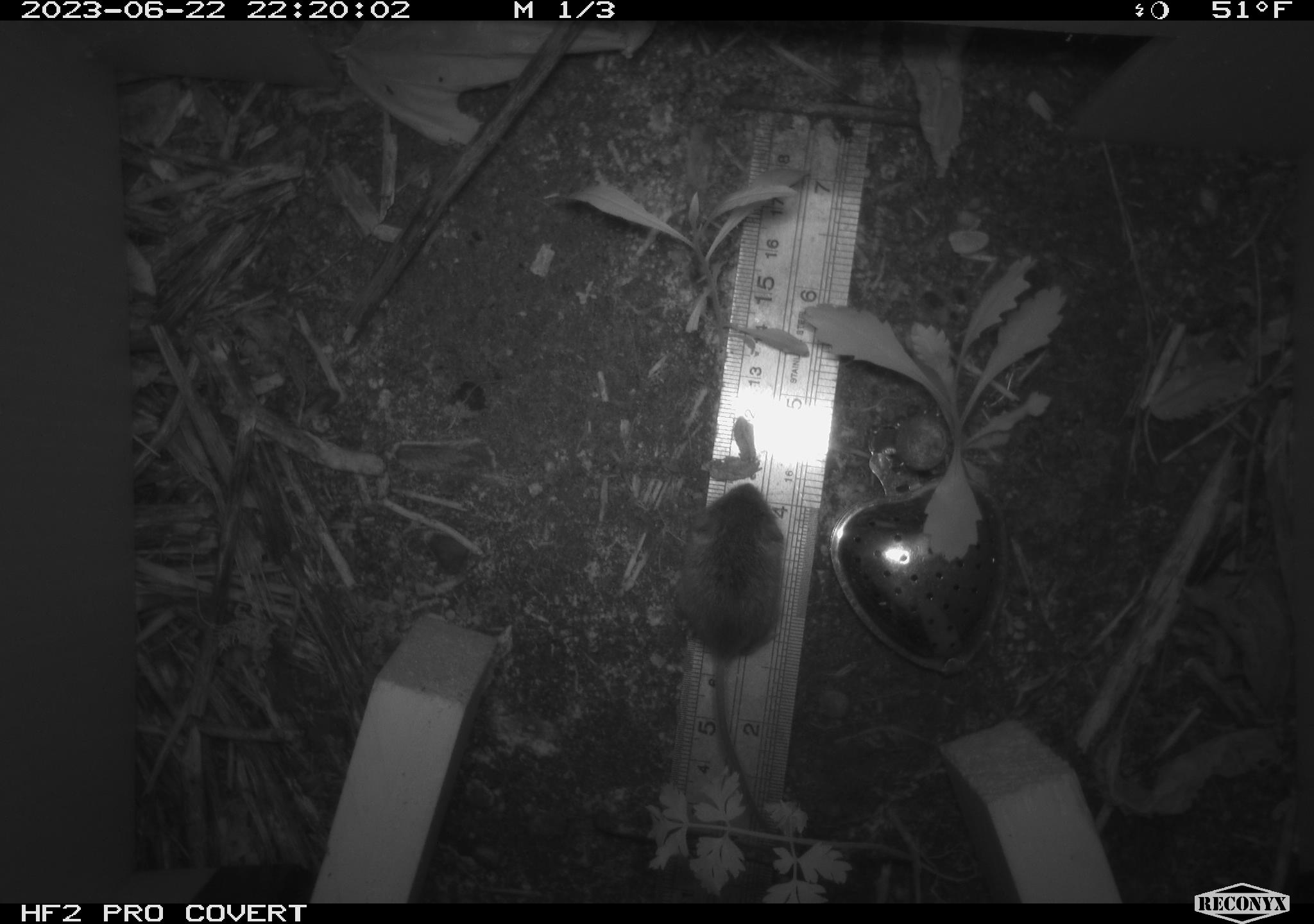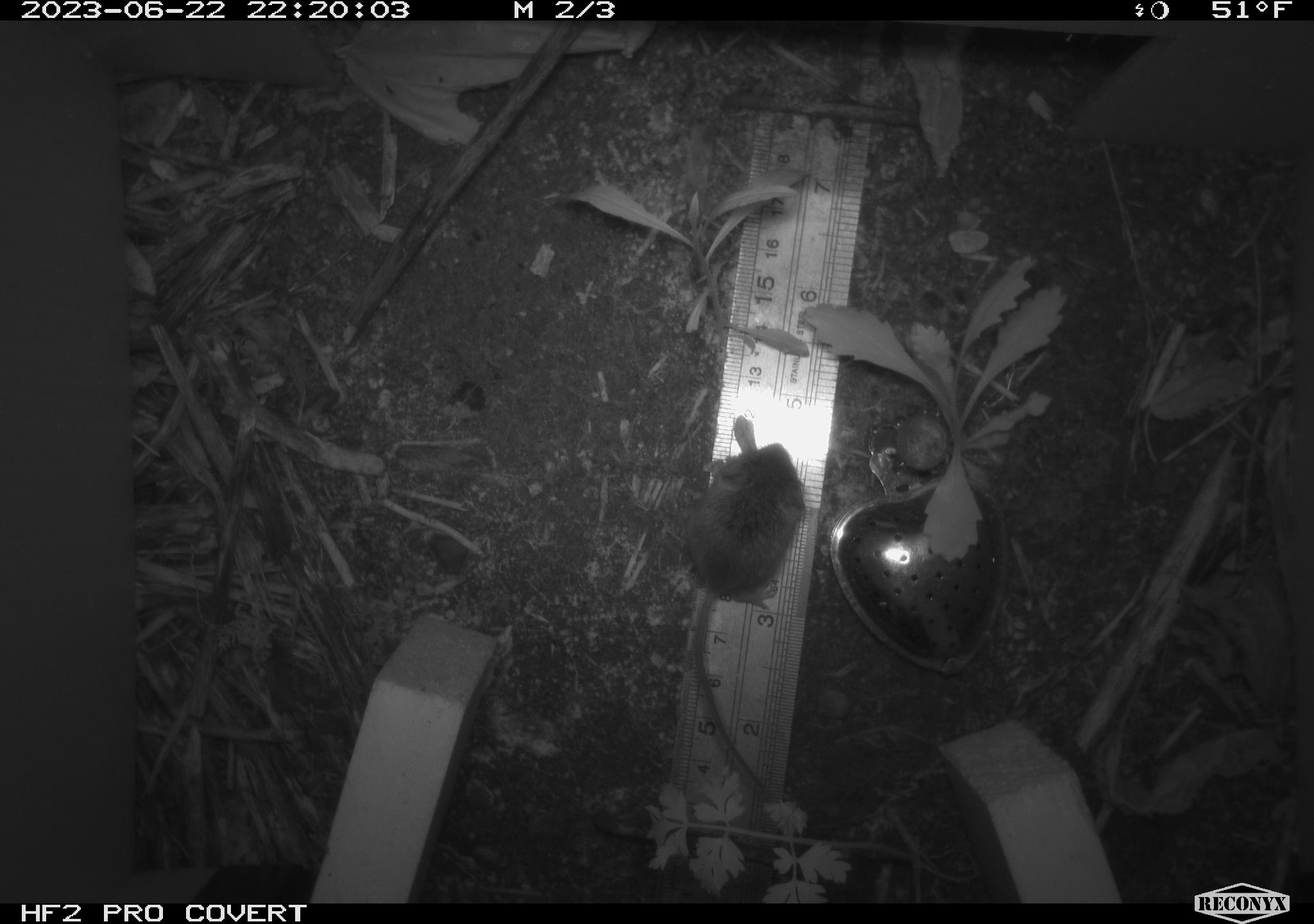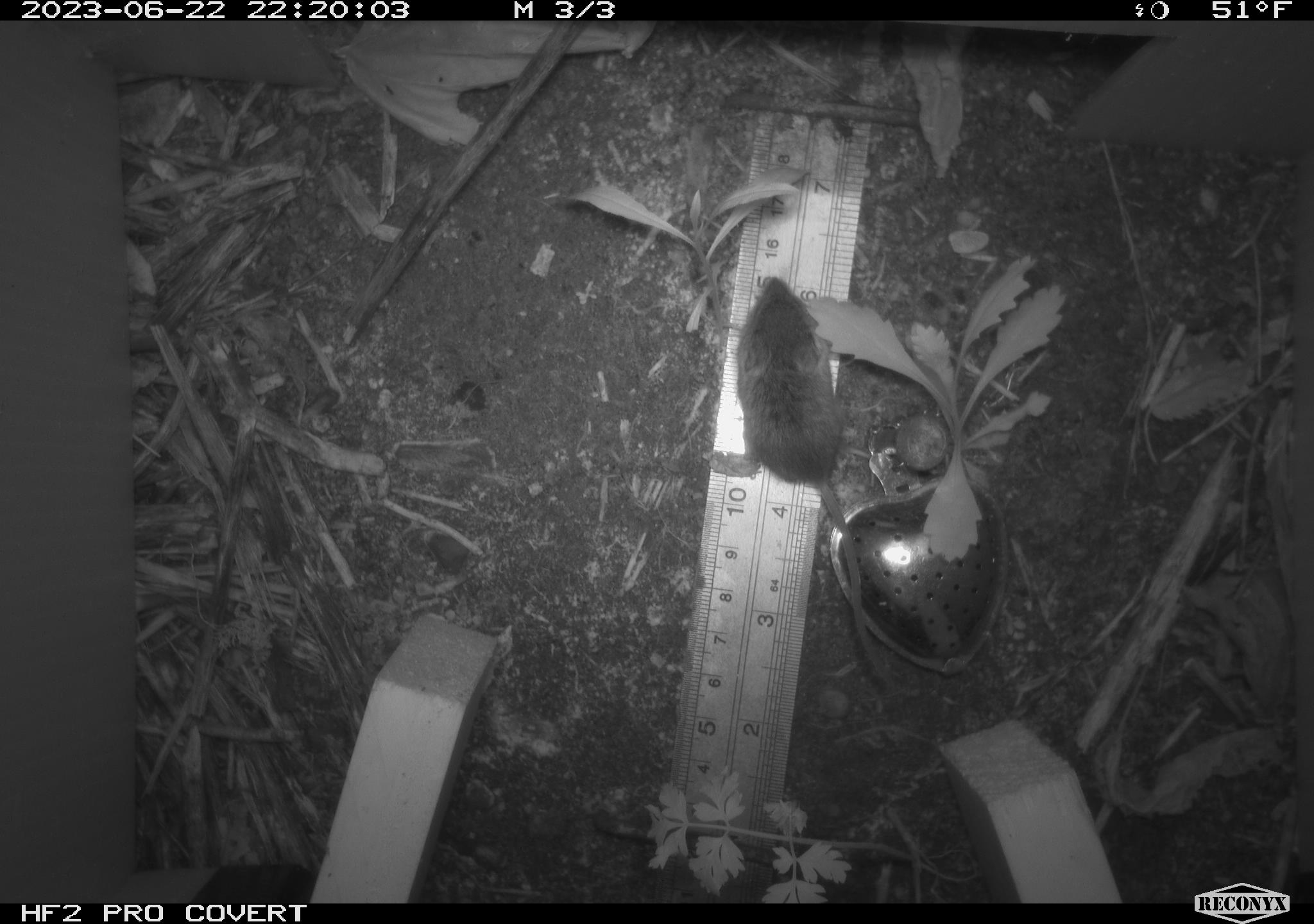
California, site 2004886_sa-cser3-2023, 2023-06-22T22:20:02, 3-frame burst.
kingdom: Animalia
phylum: Chordata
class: Mammalia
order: Rodentia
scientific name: Rodentia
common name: mouse species